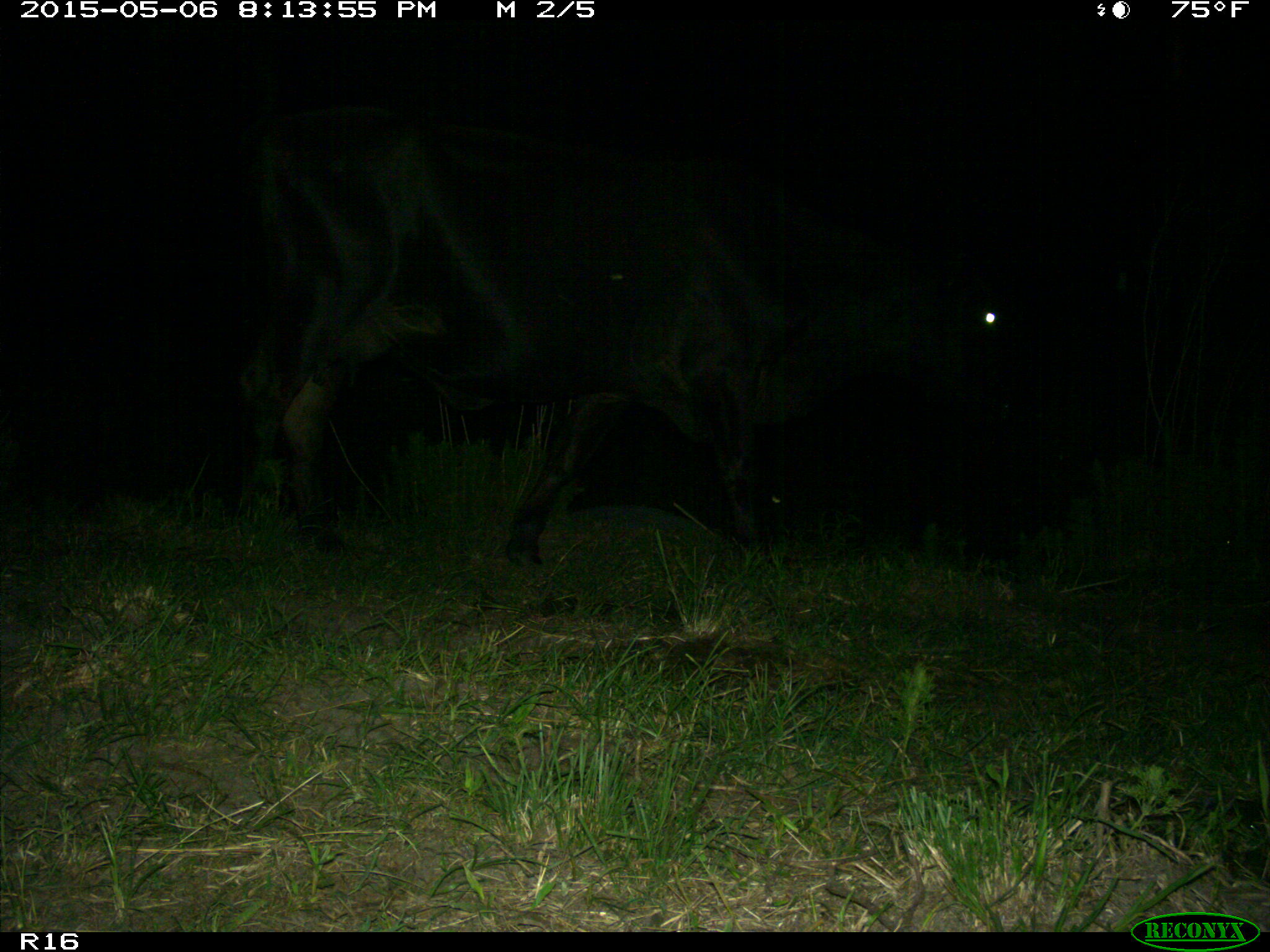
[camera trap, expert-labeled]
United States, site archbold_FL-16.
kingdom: Animalia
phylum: Chordata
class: Mammalia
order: Artiodactyla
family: Bovidae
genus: Bos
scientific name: Bos taurus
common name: domestic cow